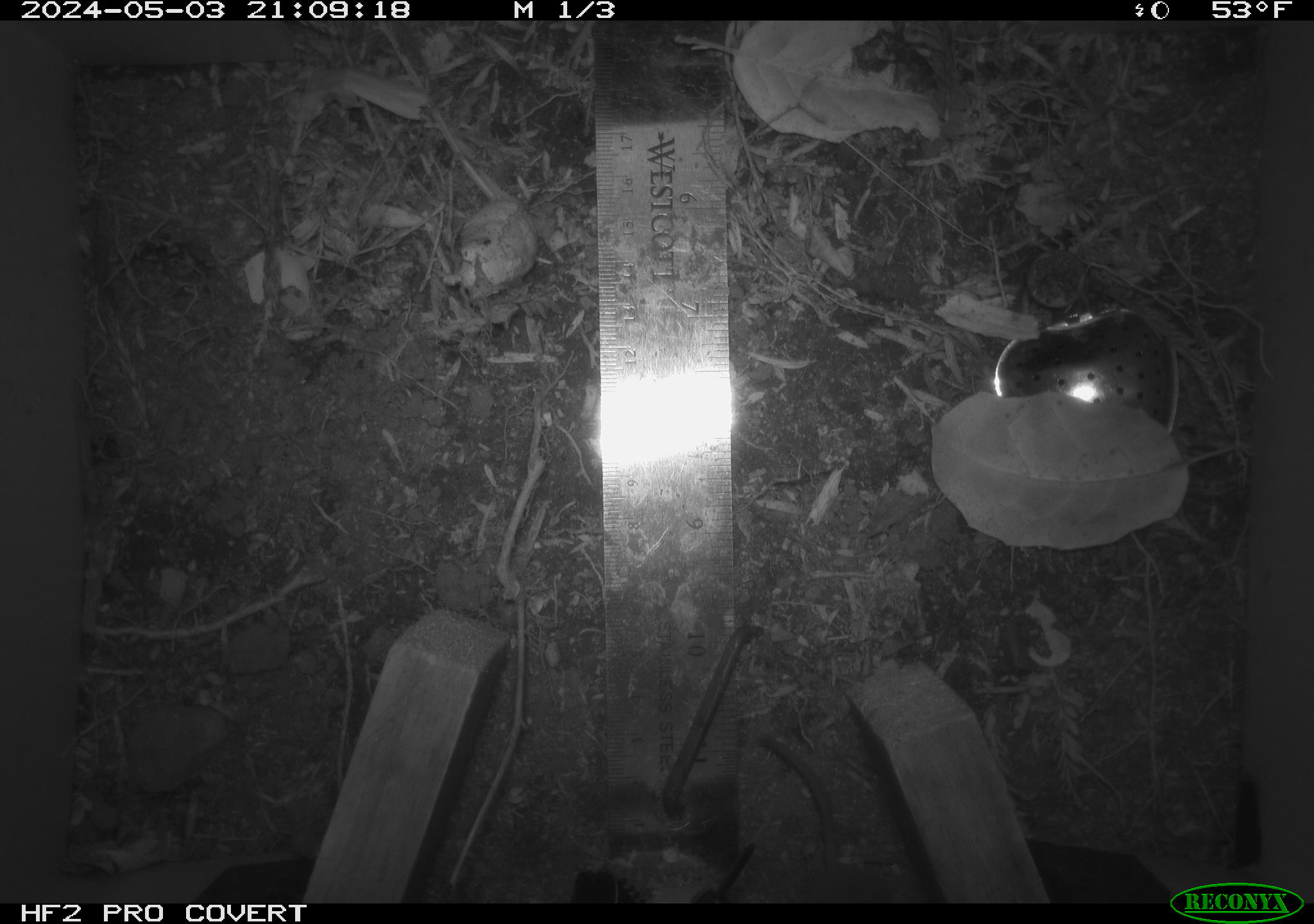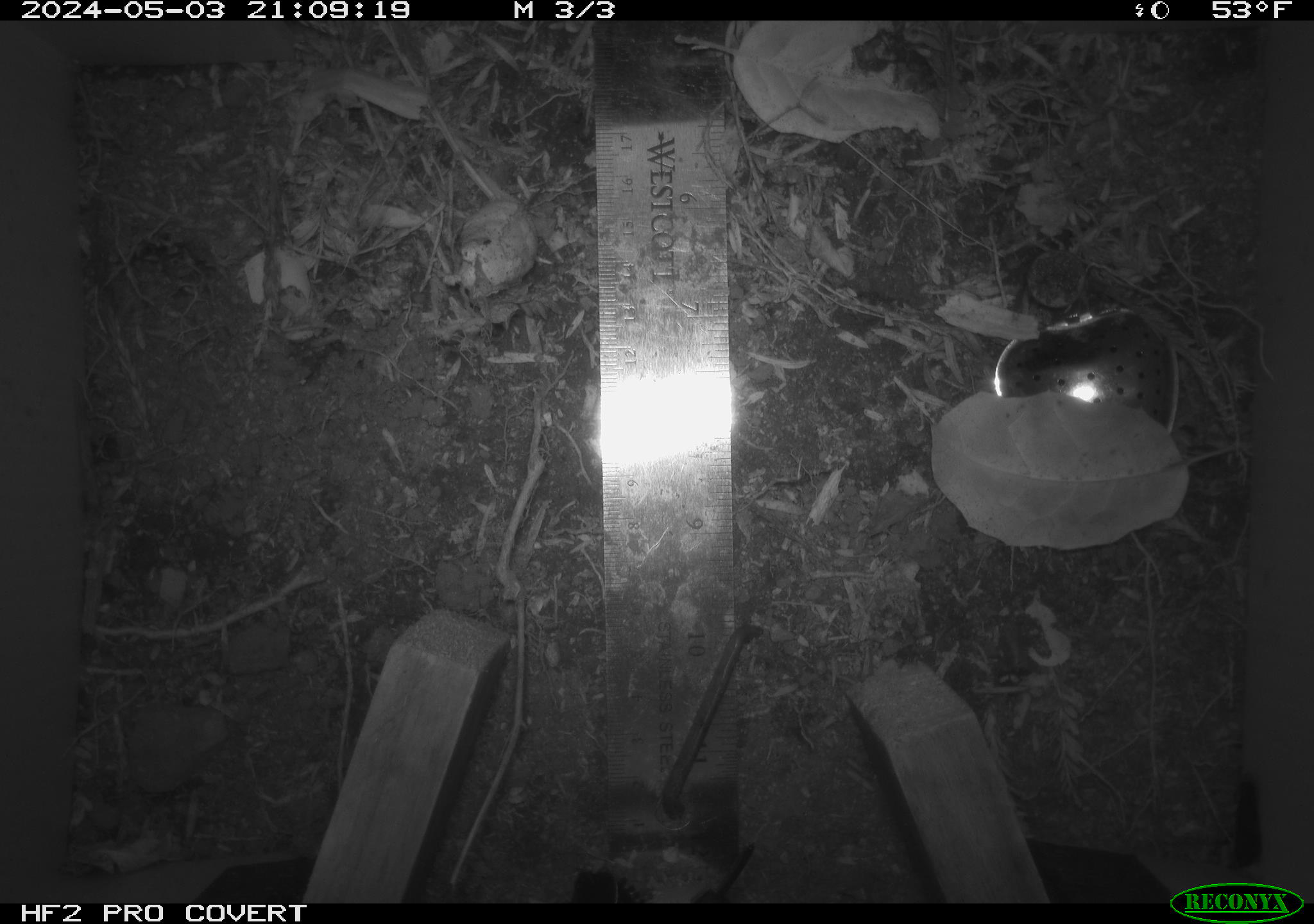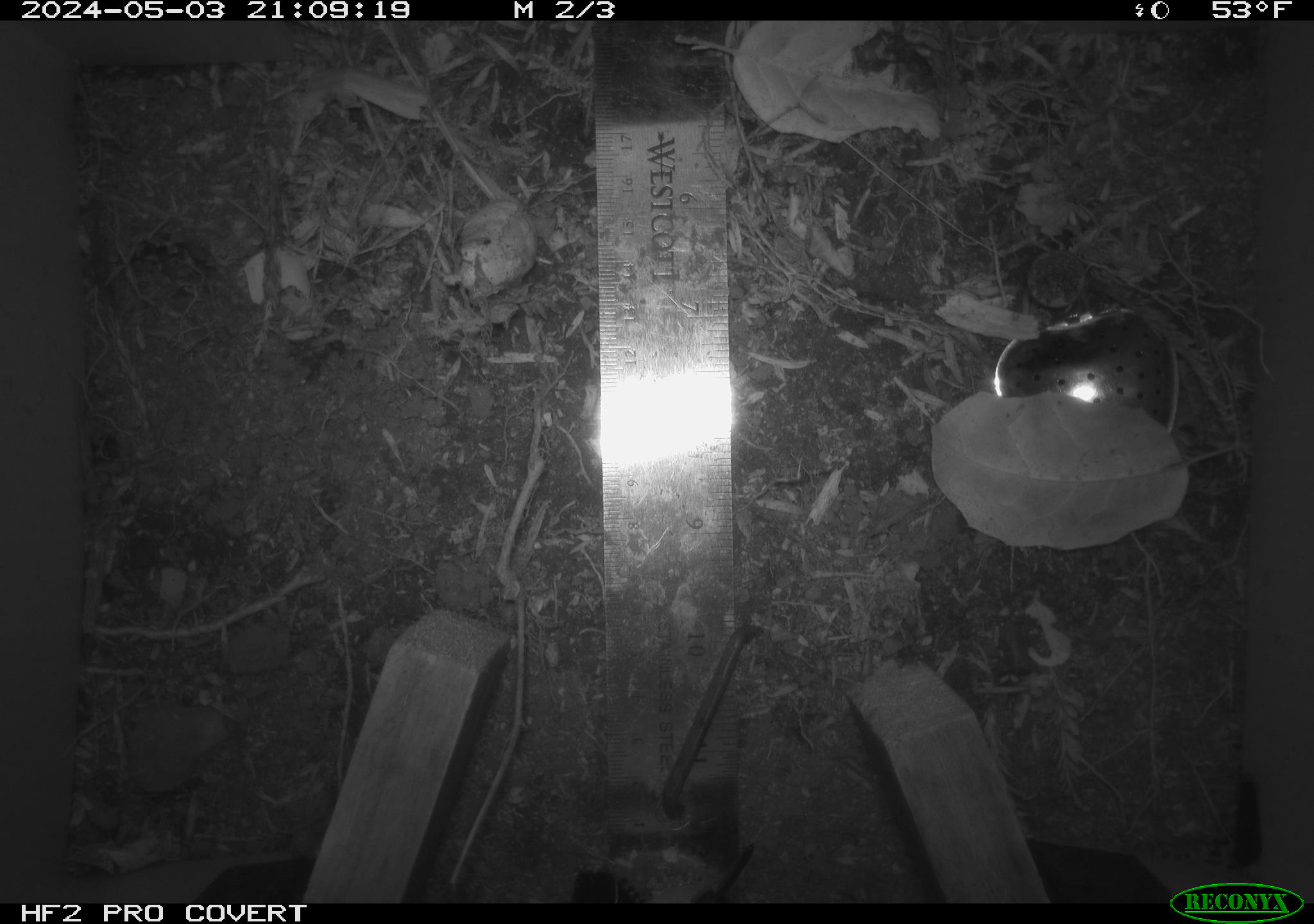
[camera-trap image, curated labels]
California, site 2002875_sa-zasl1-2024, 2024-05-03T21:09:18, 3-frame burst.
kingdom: Animalia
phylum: Chordata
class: Mammalia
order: Eulipotyphla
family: Soricidae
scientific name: Soricidae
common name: shrews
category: soricidae family